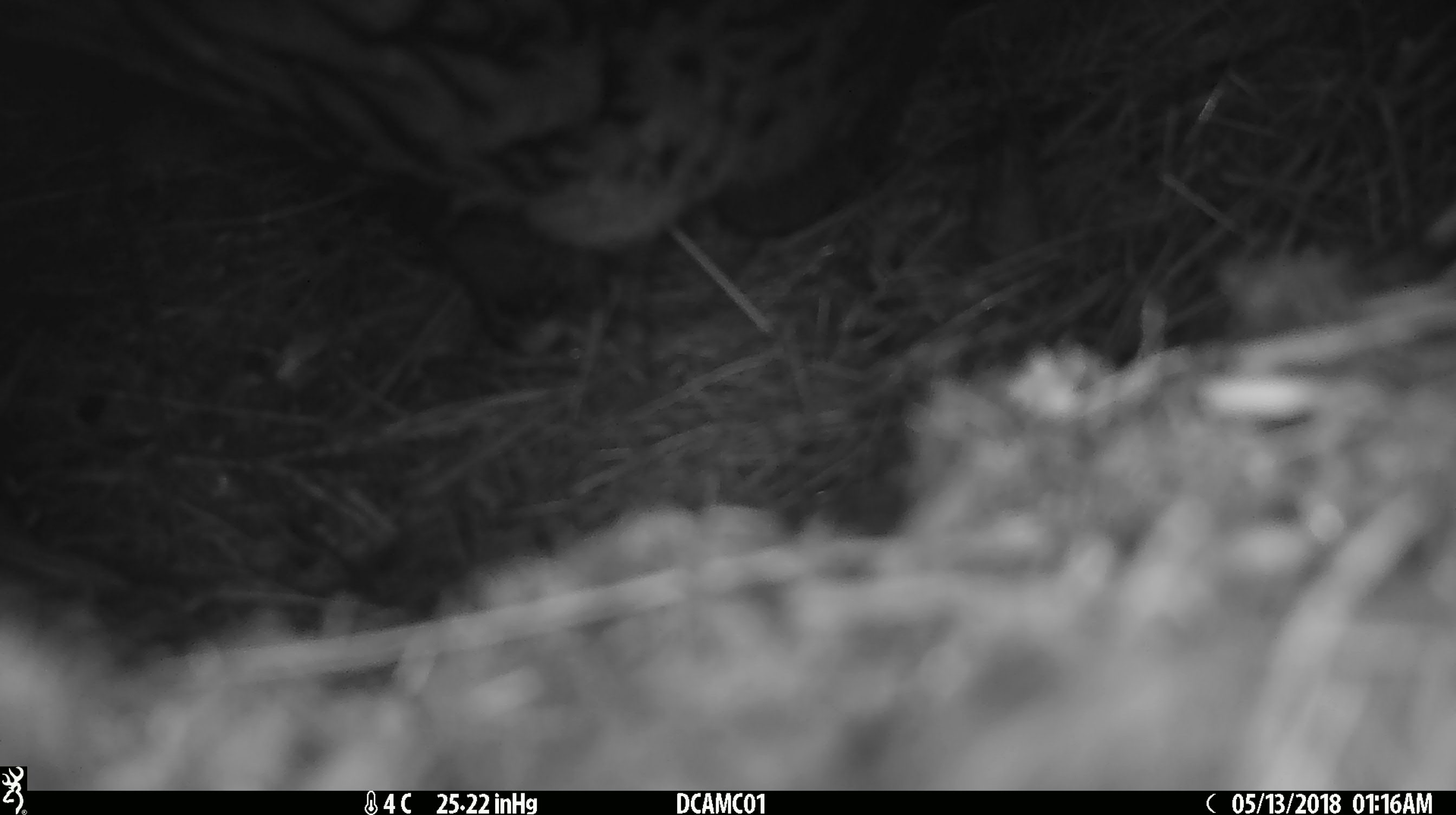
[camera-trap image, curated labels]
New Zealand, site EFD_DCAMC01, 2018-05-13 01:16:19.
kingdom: Animalia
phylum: Chordata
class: Mammalia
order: Diprotodontia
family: Phalangeridae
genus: Trichosurus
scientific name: Trichosurus vulpecula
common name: common brushtail possum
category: possum